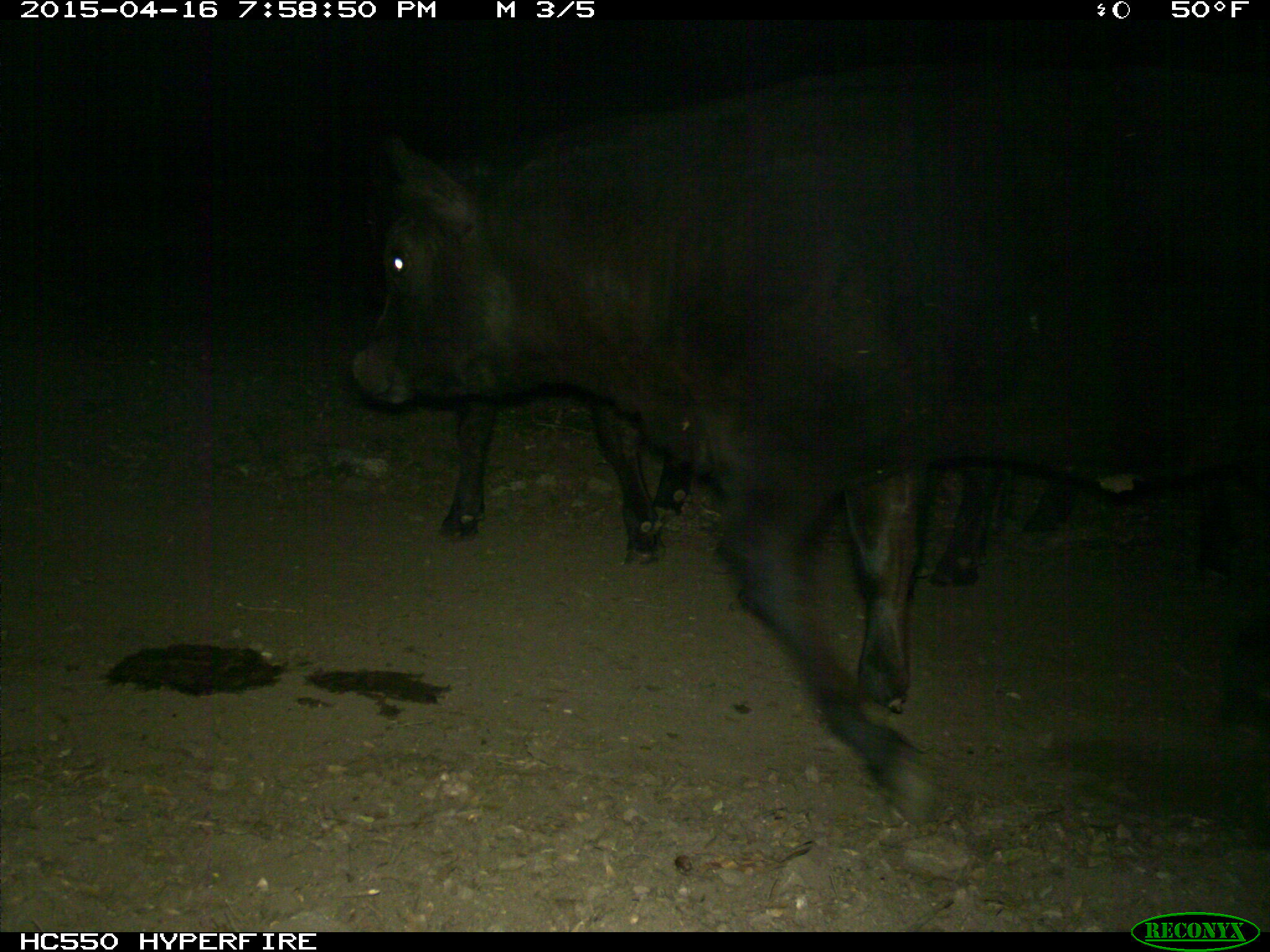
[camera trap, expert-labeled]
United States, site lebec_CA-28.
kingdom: Animalia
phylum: Chordata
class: Mammalia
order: Artiodactyla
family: Bovidae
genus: Bos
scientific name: Bos taurus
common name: domestic cow